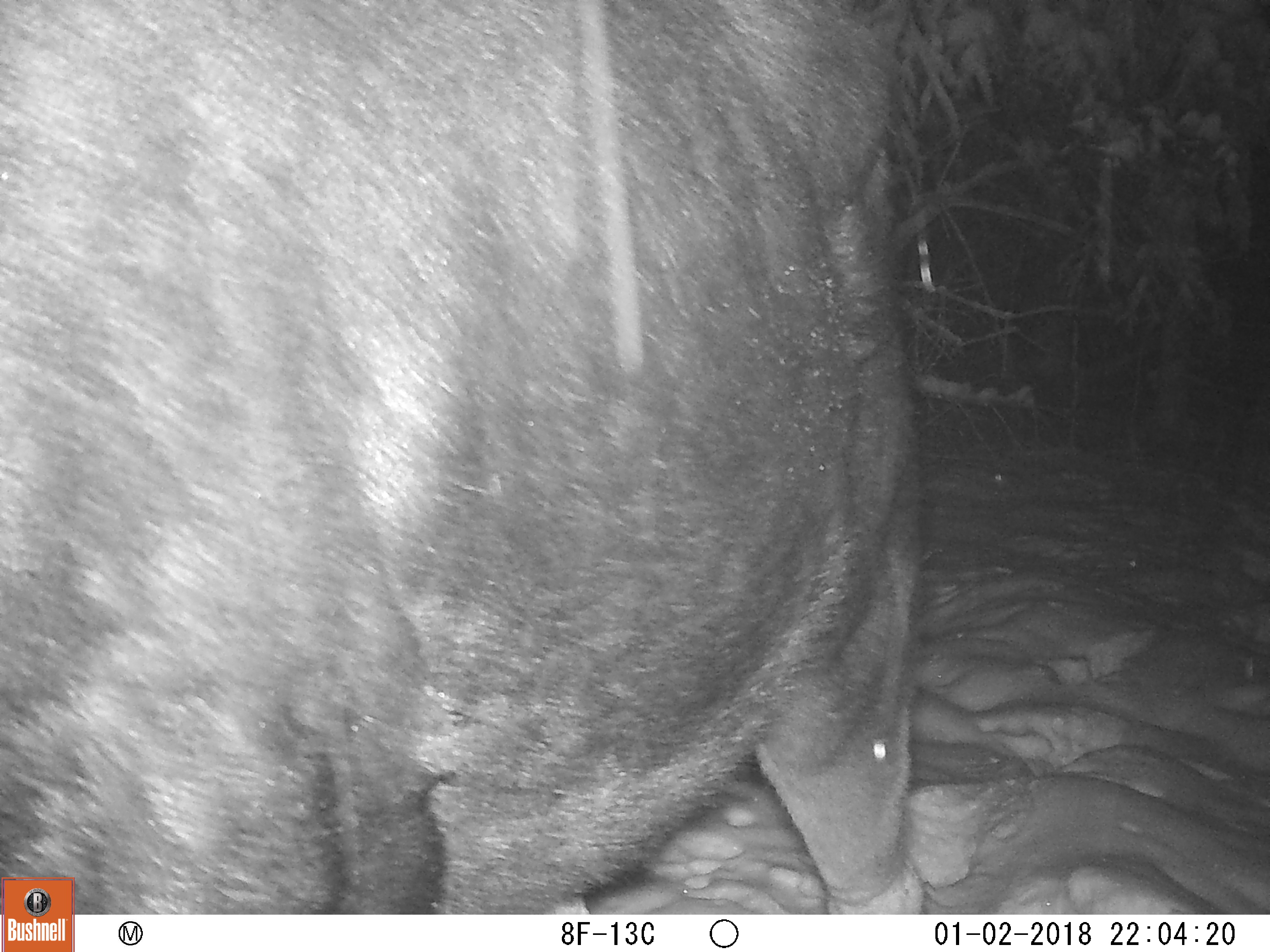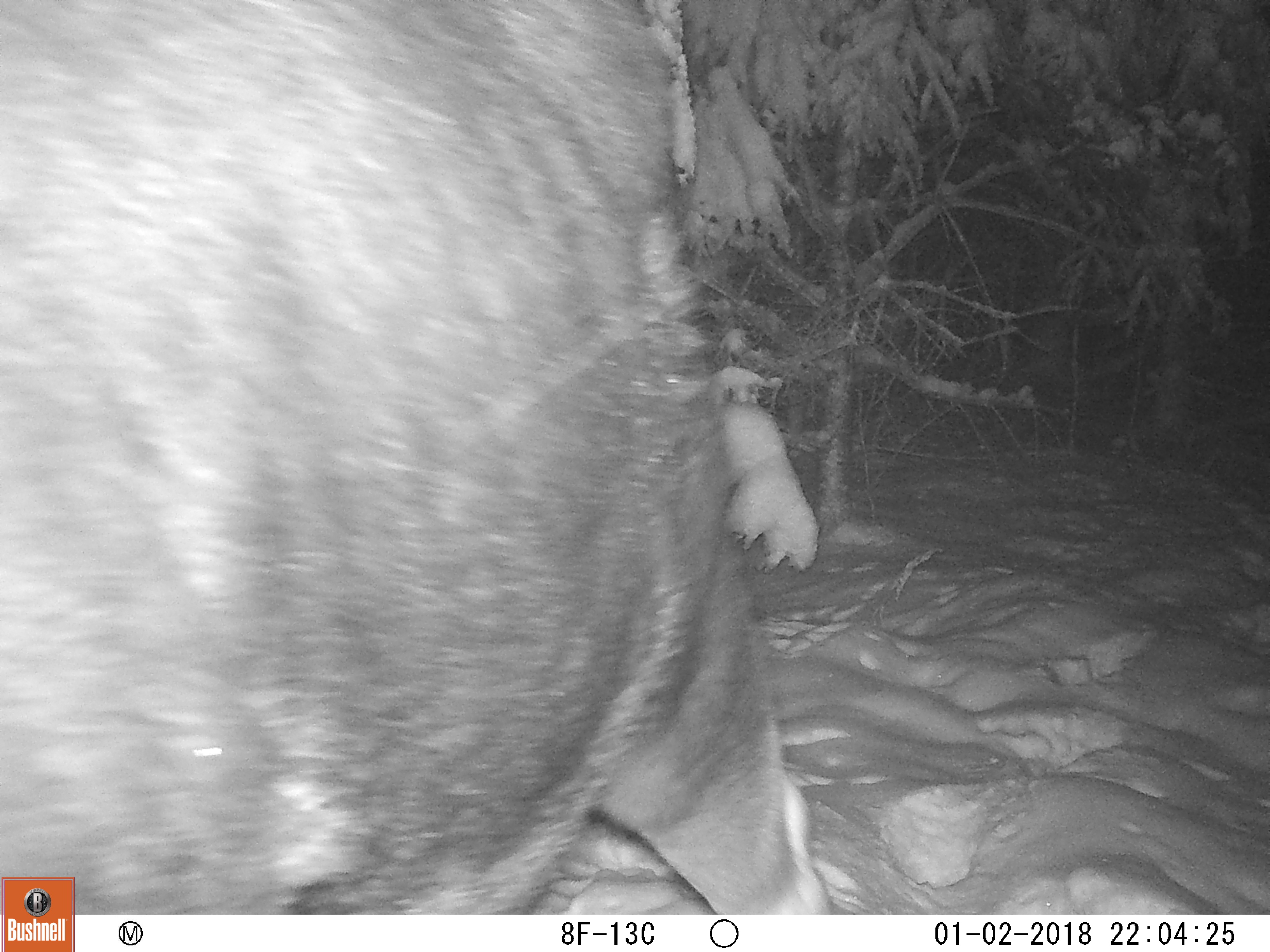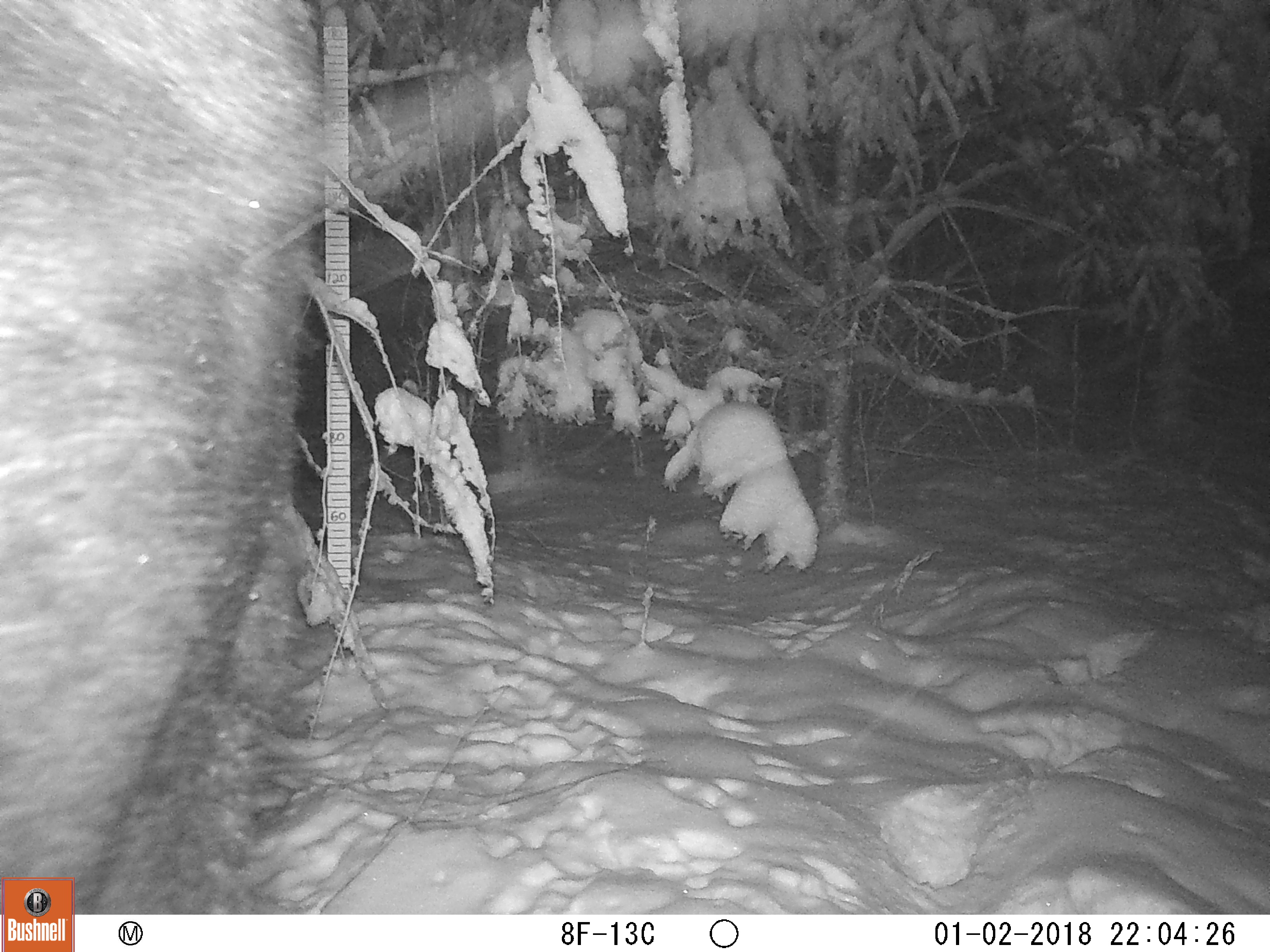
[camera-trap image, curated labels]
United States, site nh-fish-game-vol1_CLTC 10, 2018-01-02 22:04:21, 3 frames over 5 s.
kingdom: Animalia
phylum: Chordata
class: Mammalia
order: Artiodactyla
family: Cervidae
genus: Alces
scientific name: Alces alces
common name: moose